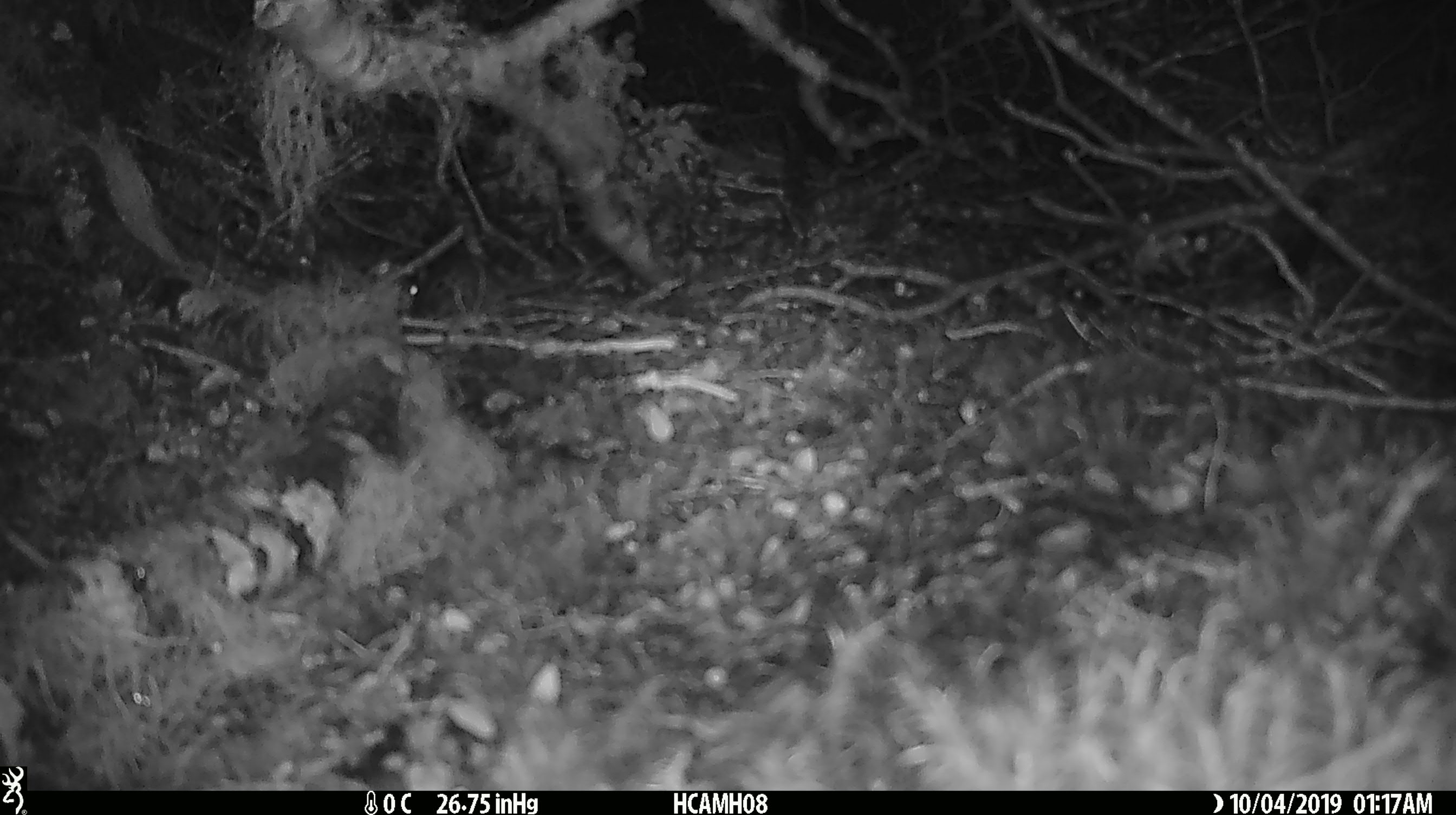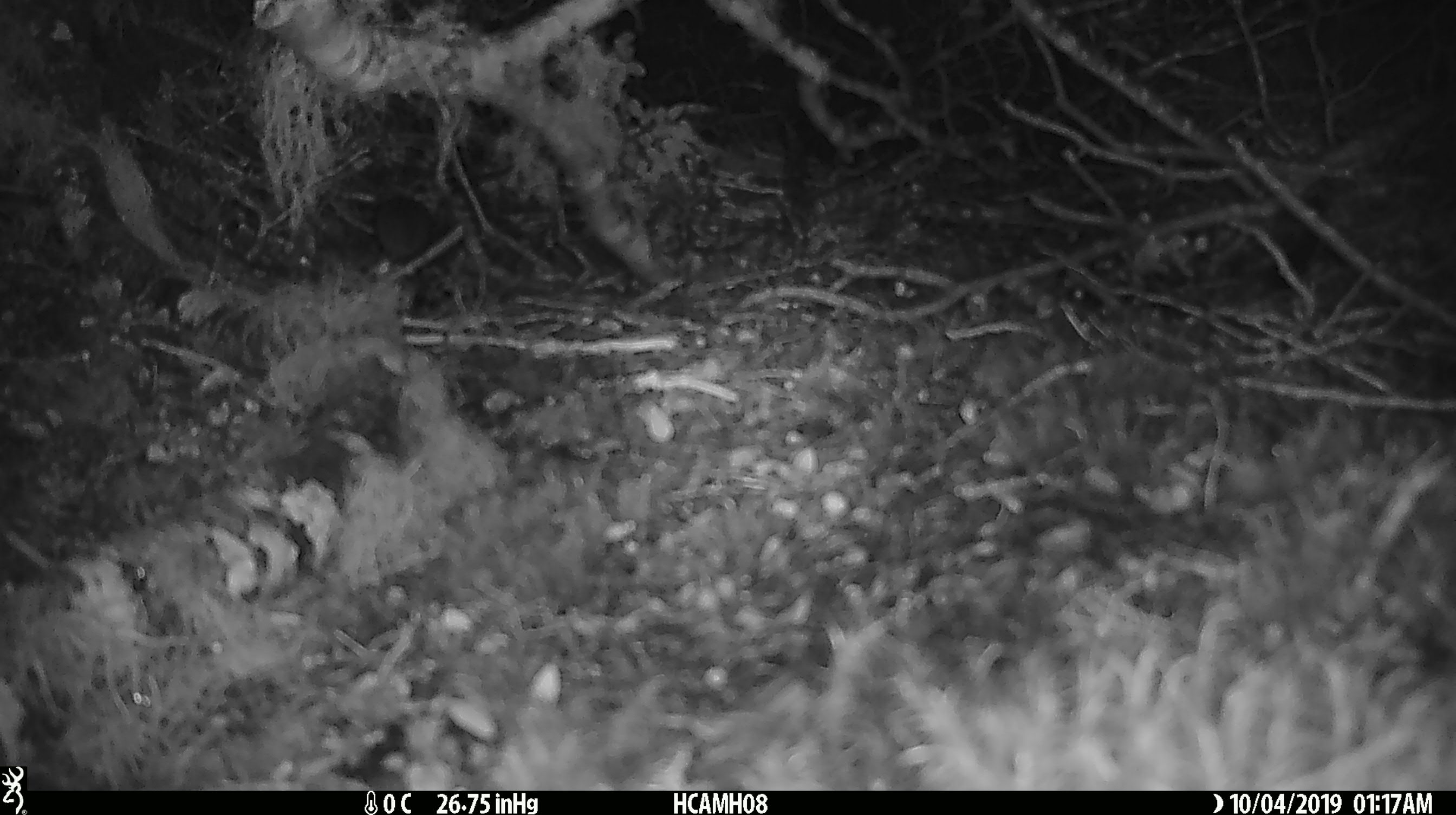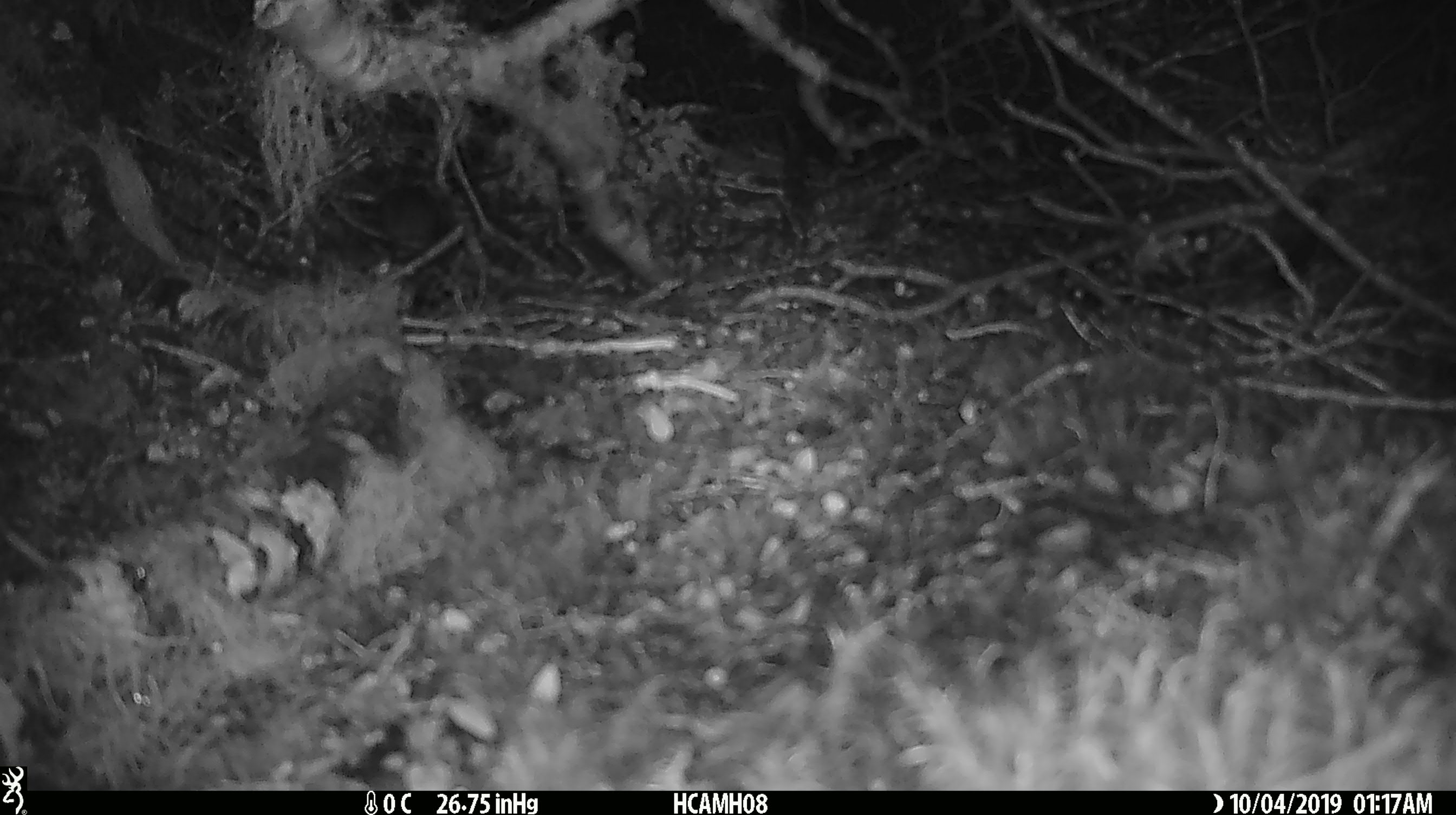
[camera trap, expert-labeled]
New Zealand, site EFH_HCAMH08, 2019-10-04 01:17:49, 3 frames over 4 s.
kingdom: Animalia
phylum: Chordata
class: Mammalia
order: Rodentia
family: Muridae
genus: Mus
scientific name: Mus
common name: mouse